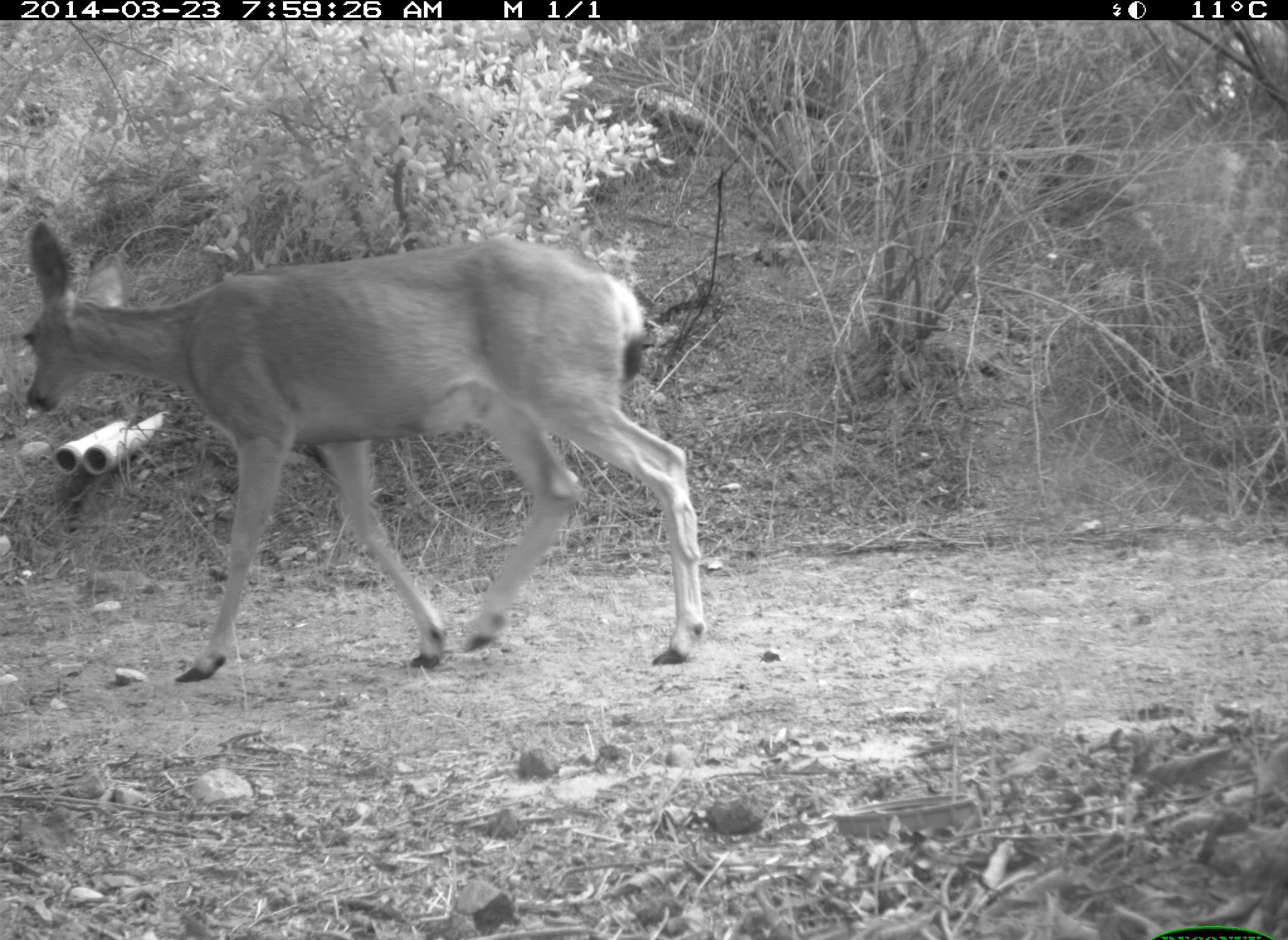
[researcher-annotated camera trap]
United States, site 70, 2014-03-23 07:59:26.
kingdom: Animalia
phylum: Chordata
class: Mammalia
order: Artiodactyla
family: Cervidae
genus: Odocoileus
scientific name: Odocoileus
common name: deer